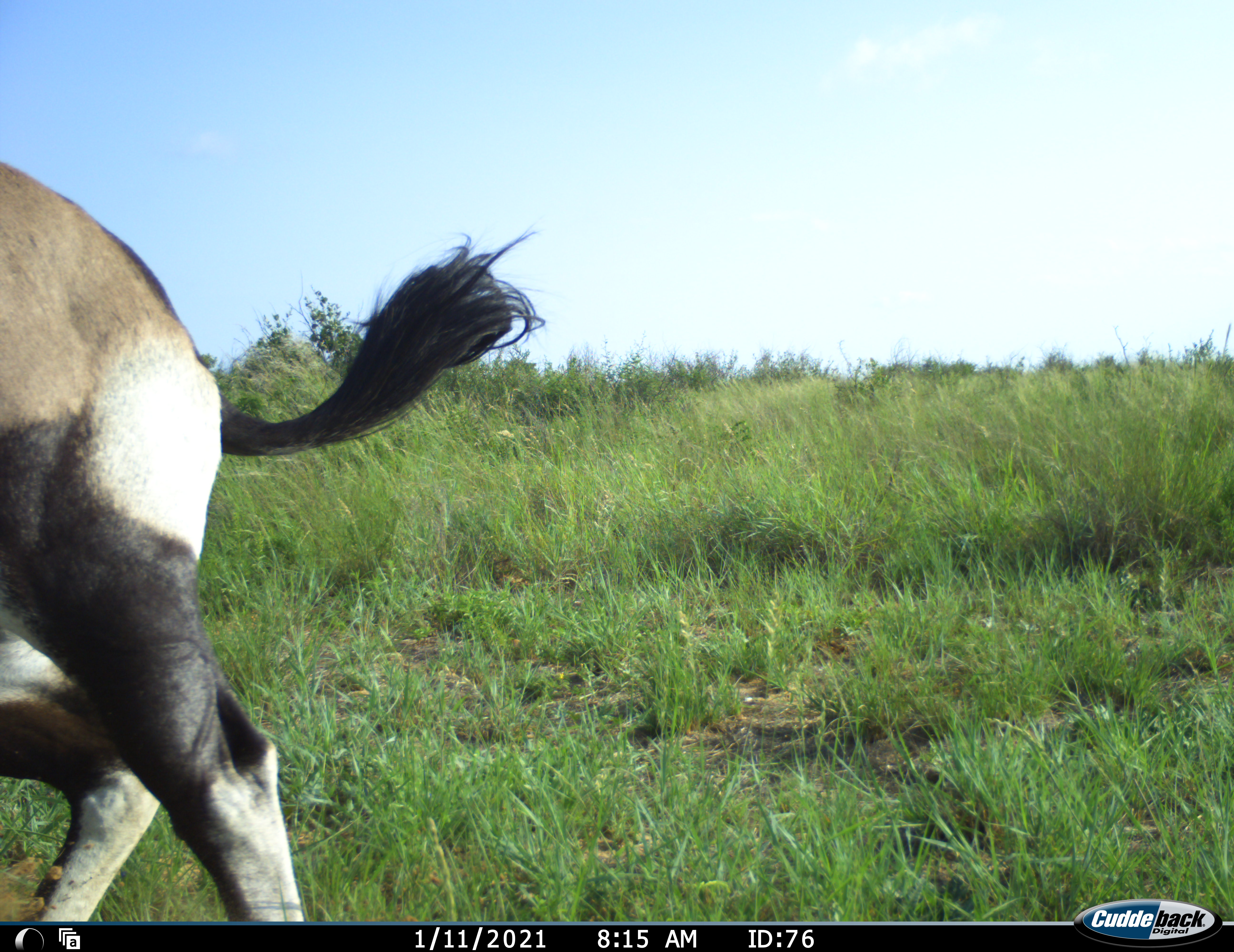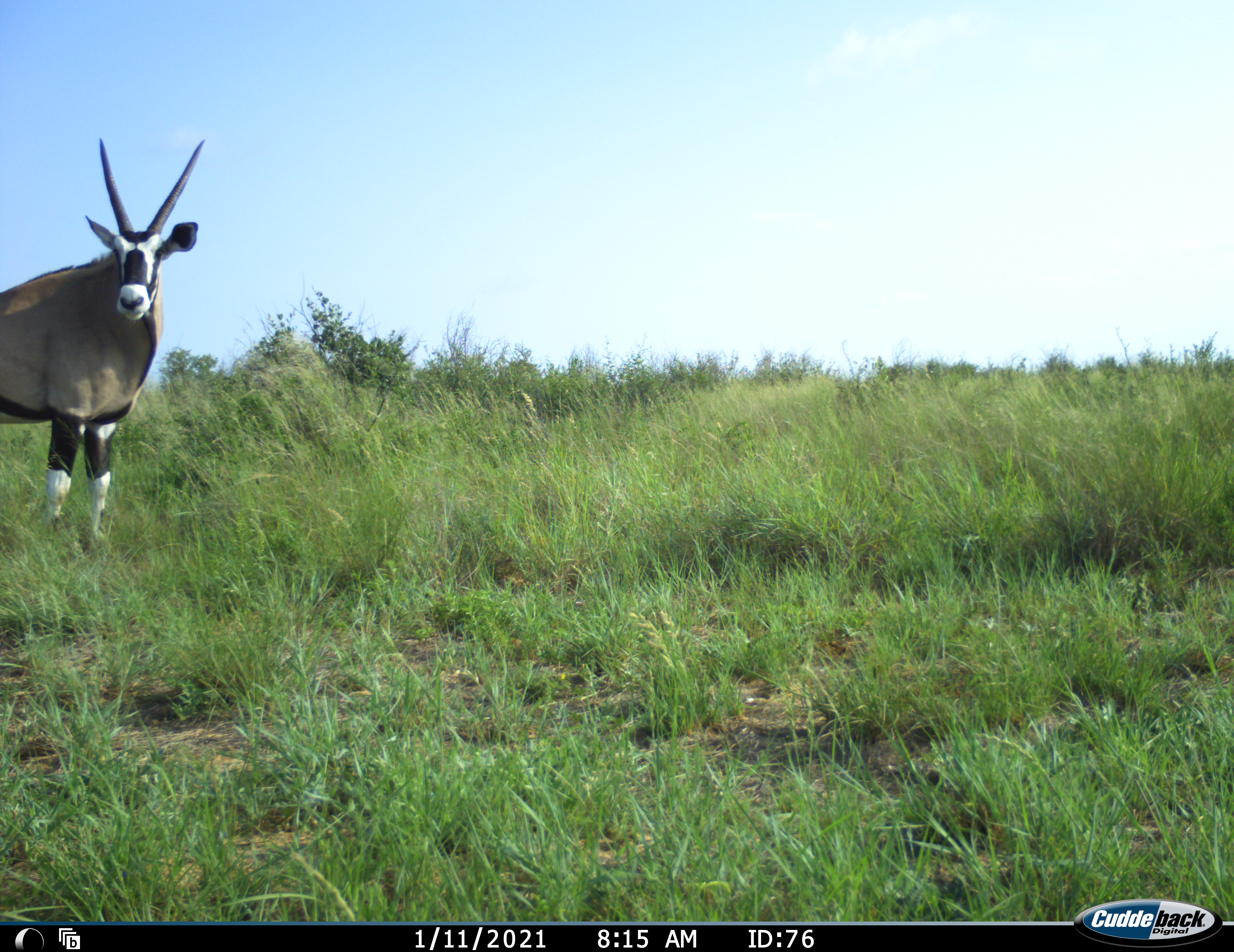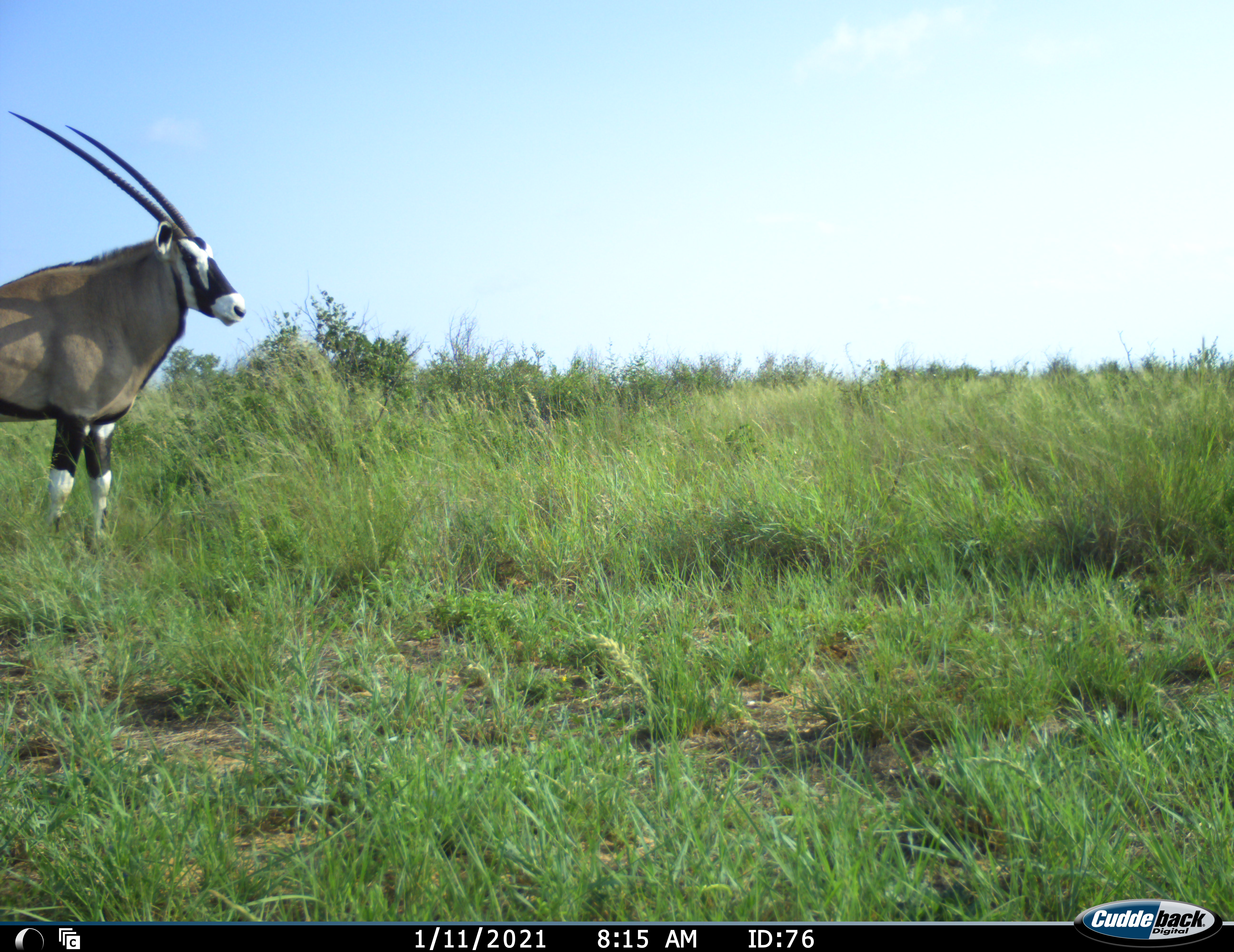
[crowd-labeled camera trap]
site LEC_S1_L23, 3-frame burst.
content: unidentified animal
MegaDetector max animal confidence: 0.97